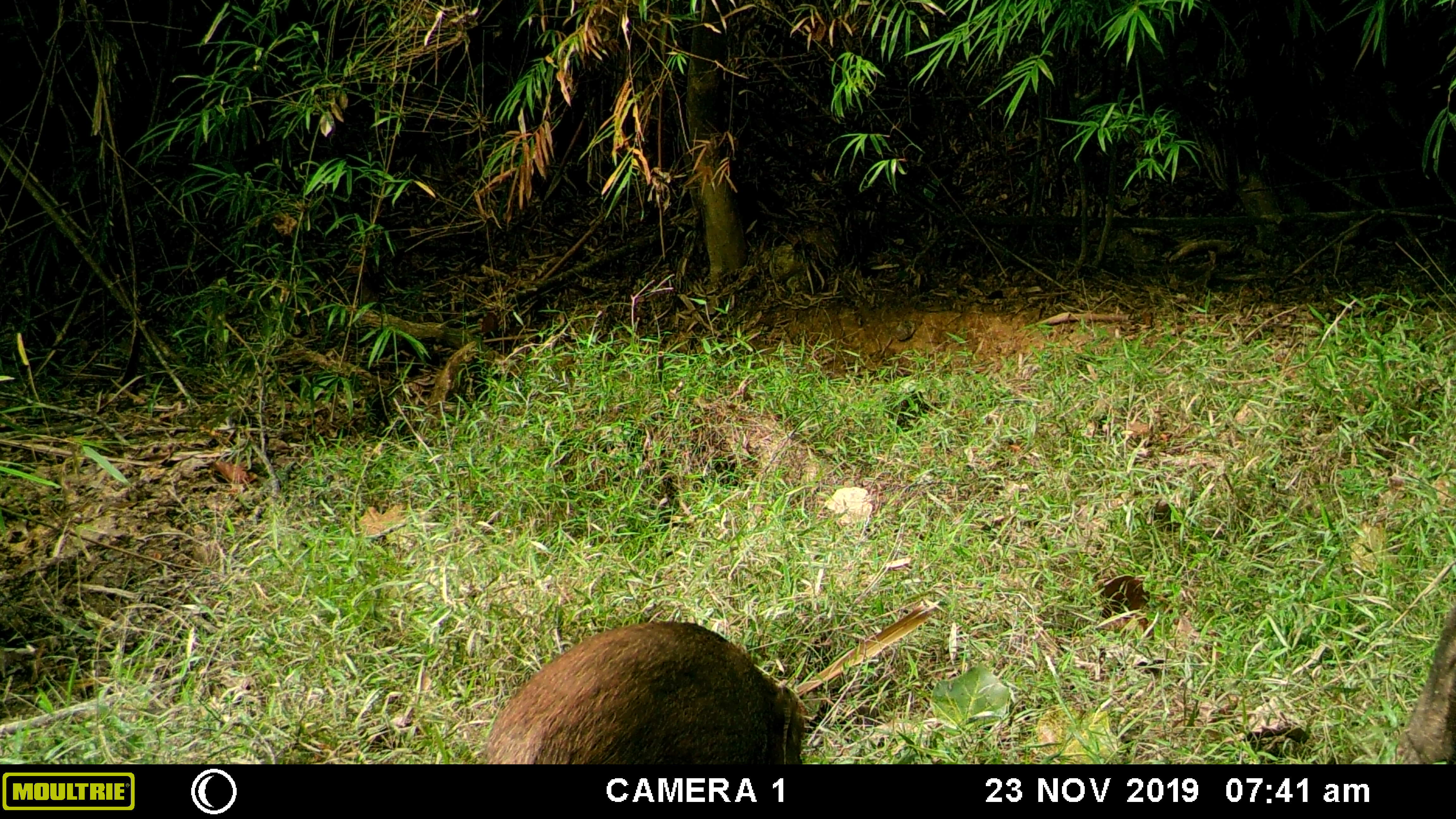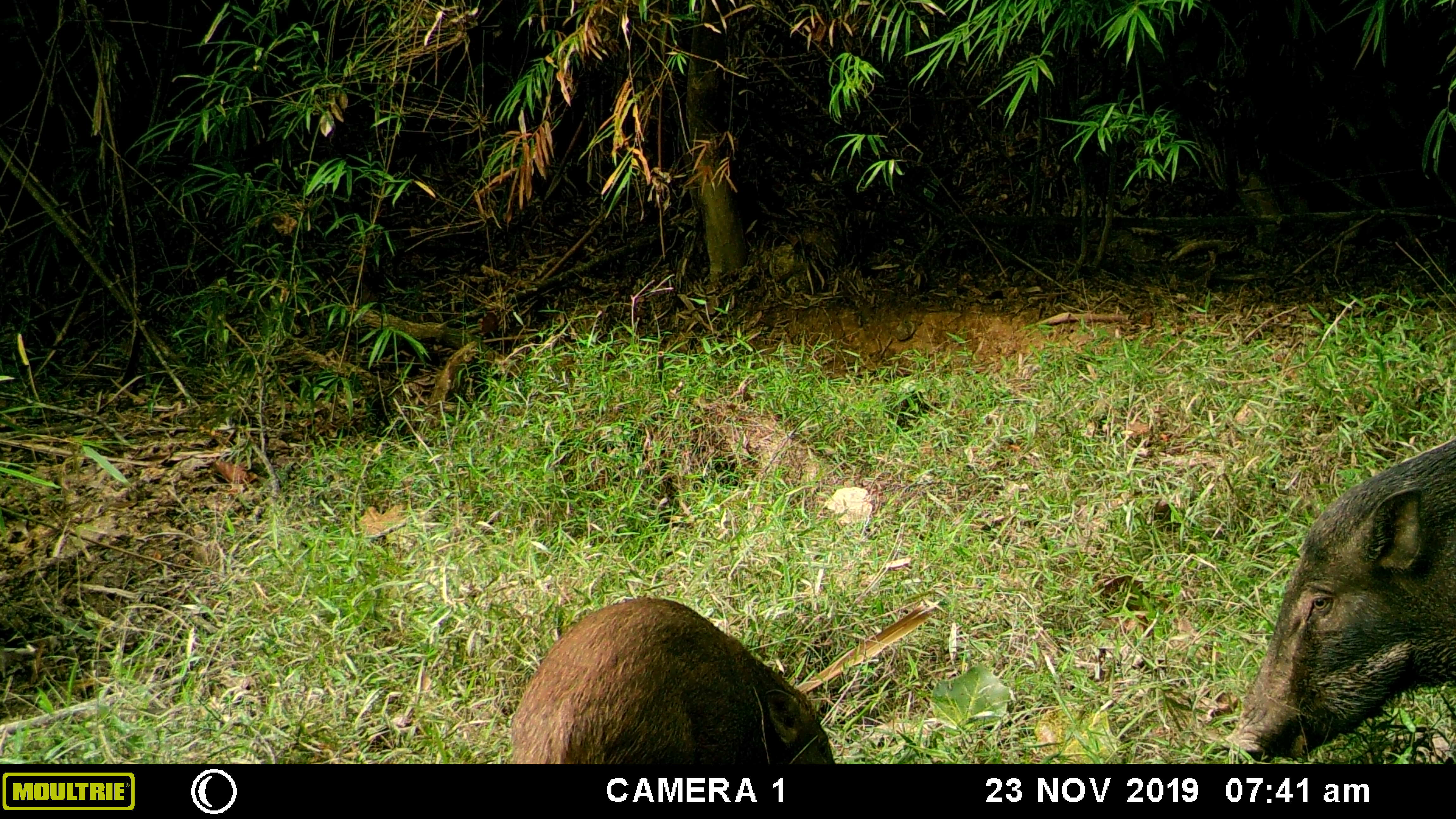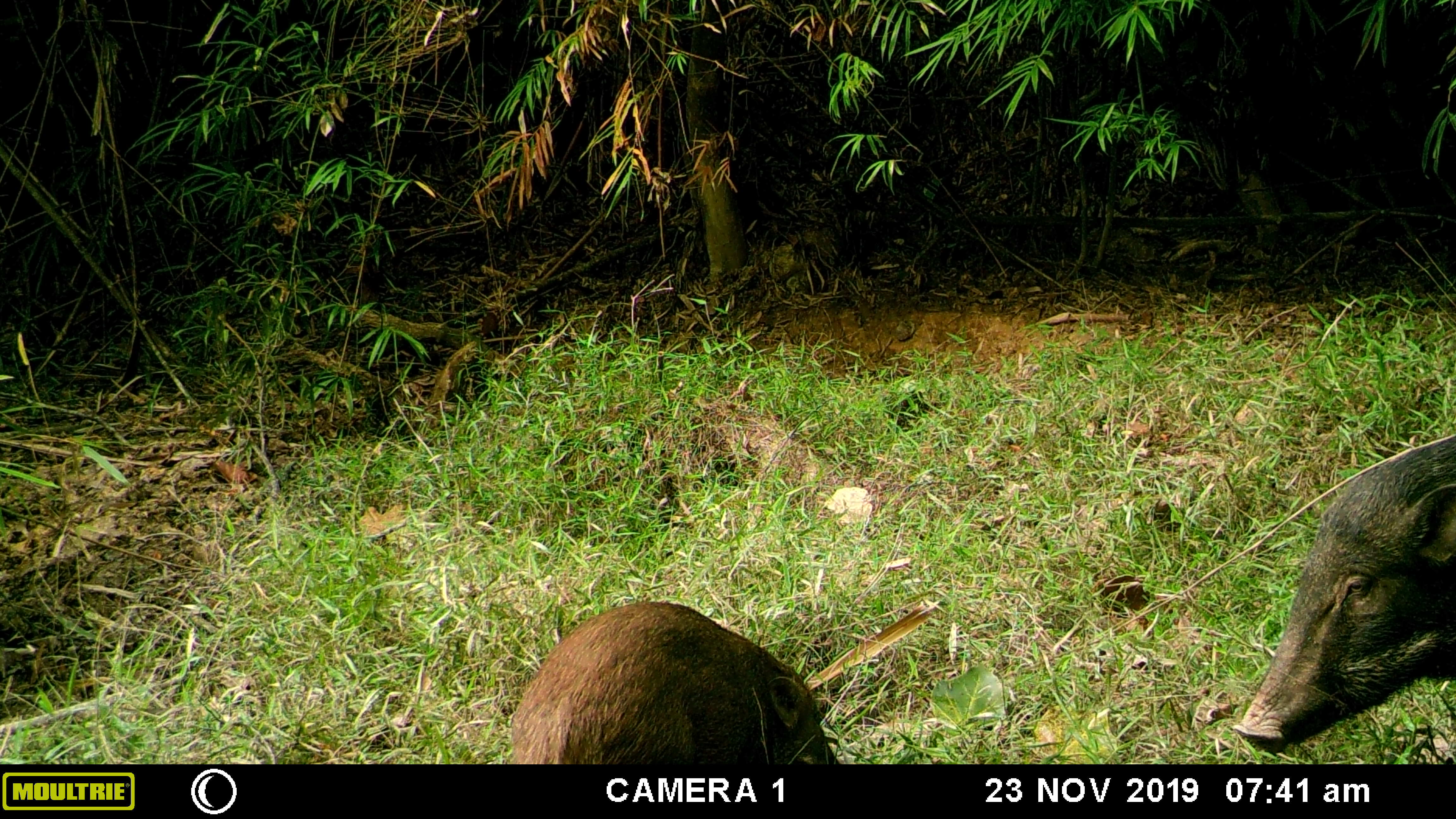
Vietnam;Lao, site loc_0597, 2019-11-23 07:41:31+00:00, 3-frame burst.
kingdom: Animalia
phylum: Chordata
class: Mammalia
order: Artiodactyla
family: Suidae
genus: Sus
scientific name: Sus scrofa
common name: eurasian wild pig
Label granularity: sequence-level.